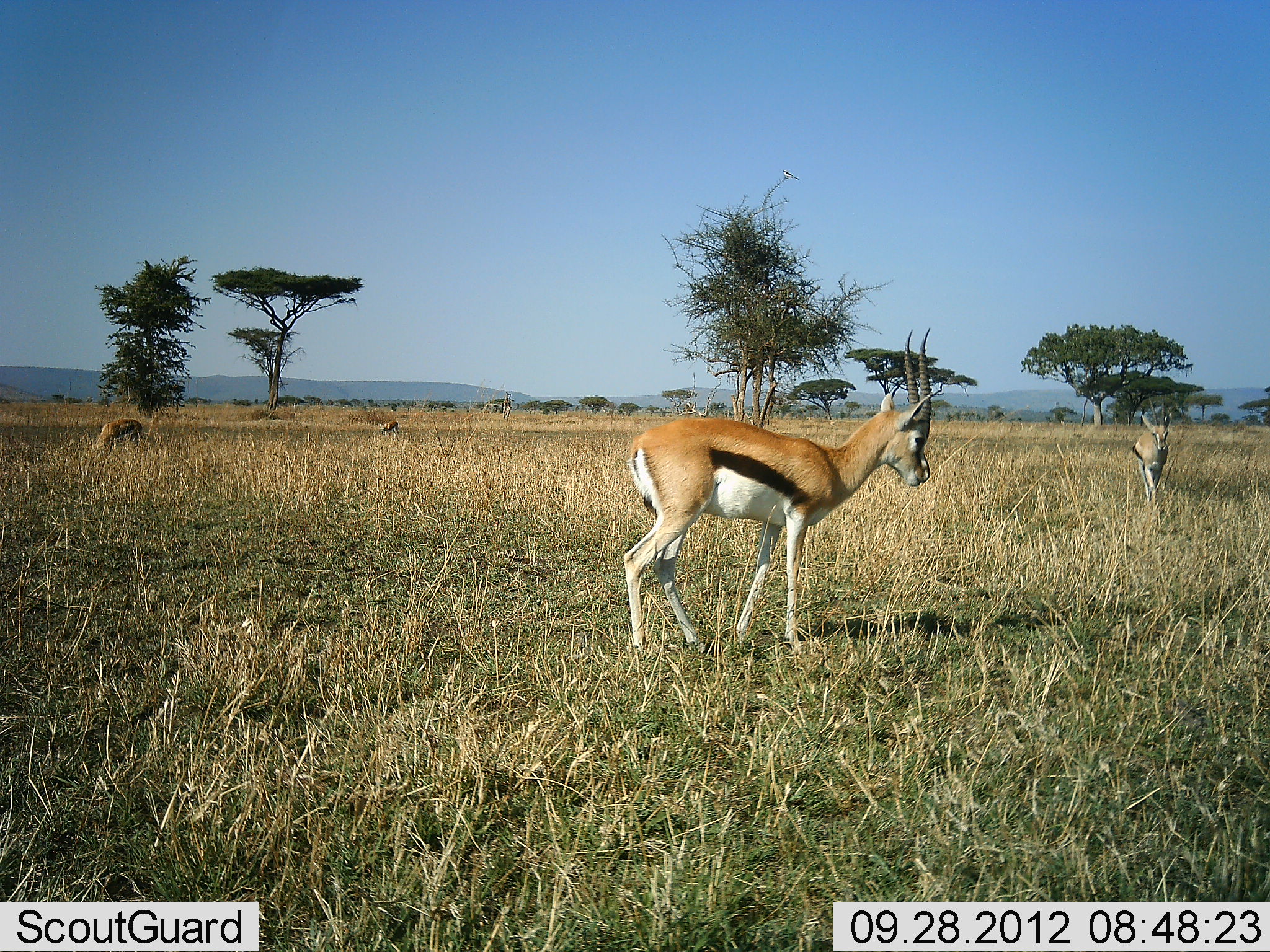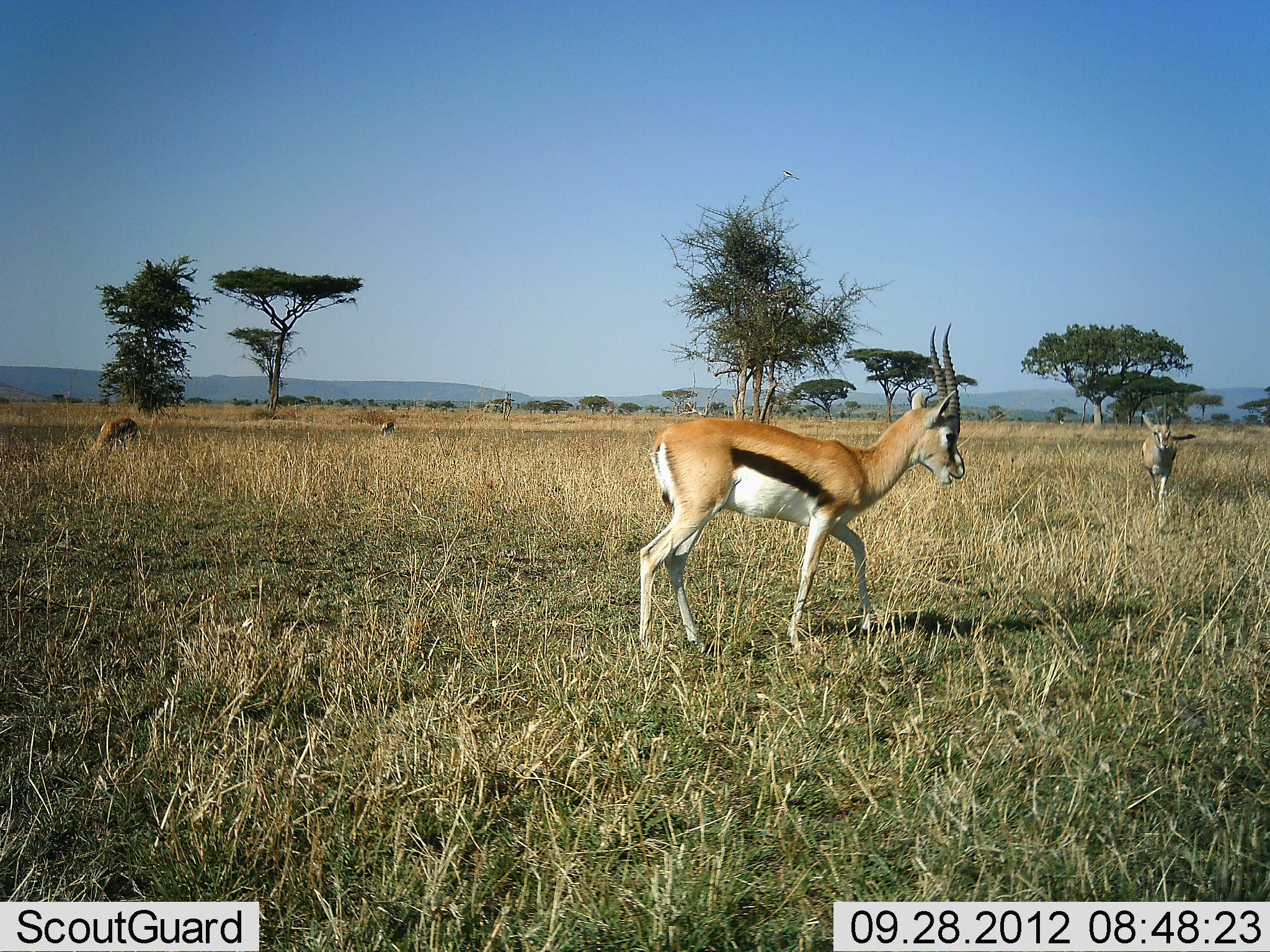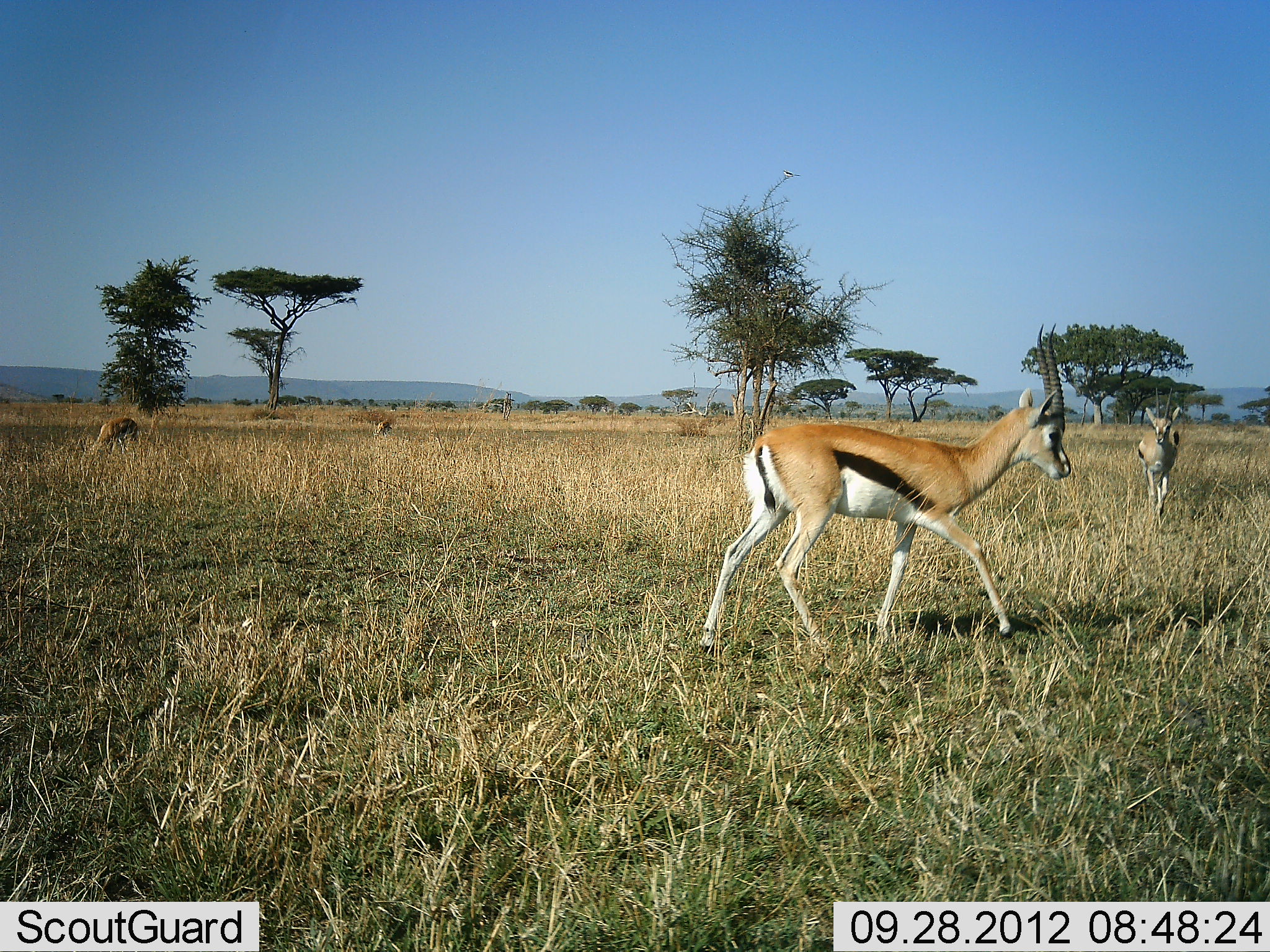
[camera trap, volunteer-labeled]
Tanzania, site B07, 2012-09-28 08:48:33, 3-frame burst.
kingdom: Animalia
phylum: Chordata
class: Mammalia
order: Artiodactyla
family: Bovidae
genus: Eudorcas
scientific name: Eudorcas thomsonii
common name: thomson's gazelle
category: gazellethomsons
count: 4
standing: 20%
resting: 0%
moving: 90%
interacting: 0%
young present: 0%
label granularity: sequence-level